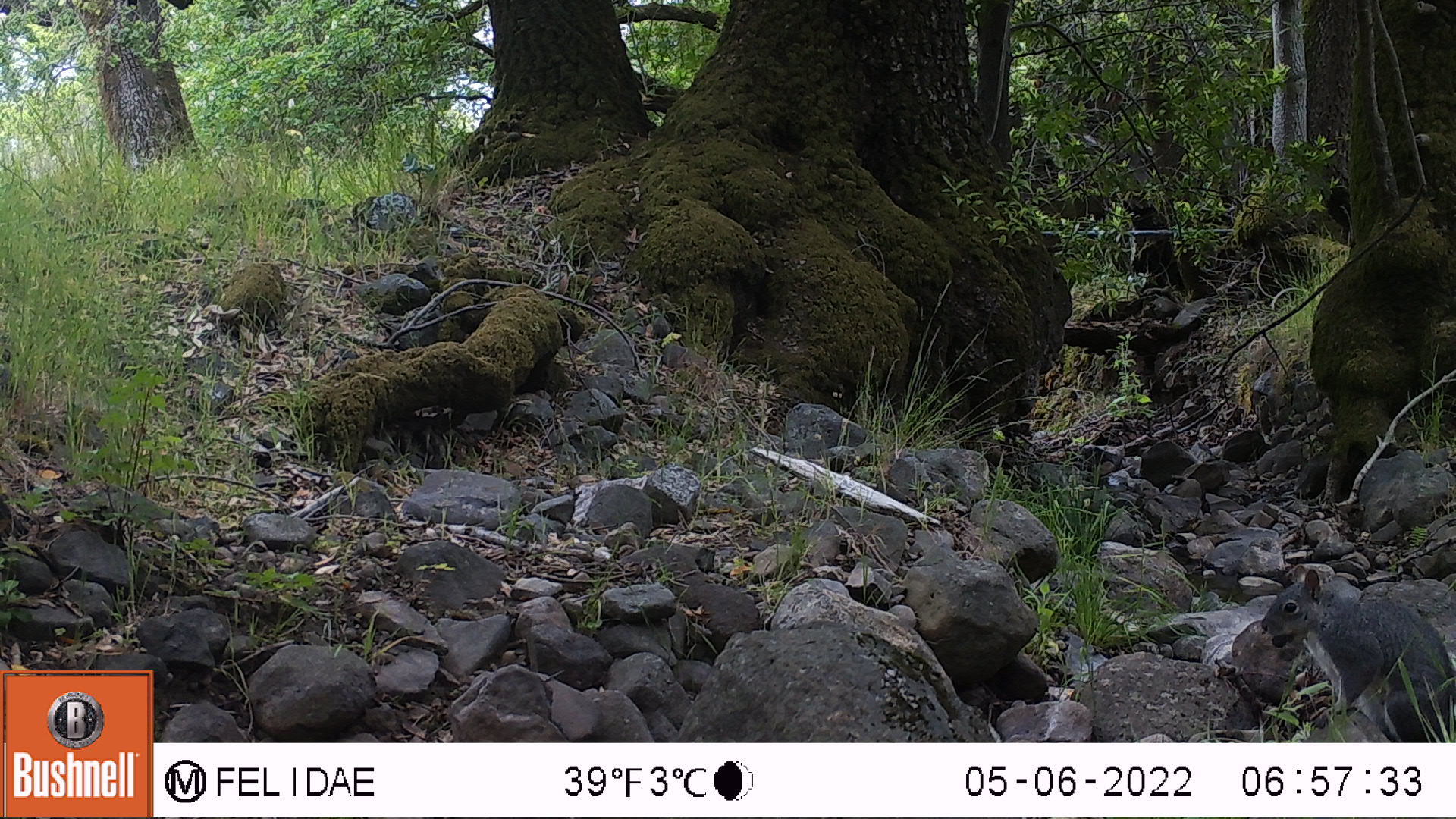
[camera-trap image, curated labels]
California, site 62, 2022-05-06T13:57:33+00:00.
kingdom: Animalia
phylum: Chordata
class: Mammalia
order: Rodentia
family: Sciuridae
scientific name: Sciuridae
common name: squirrel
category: unknown squirrel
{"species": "unknown squirrel (squirrel) (Sciuridae)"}